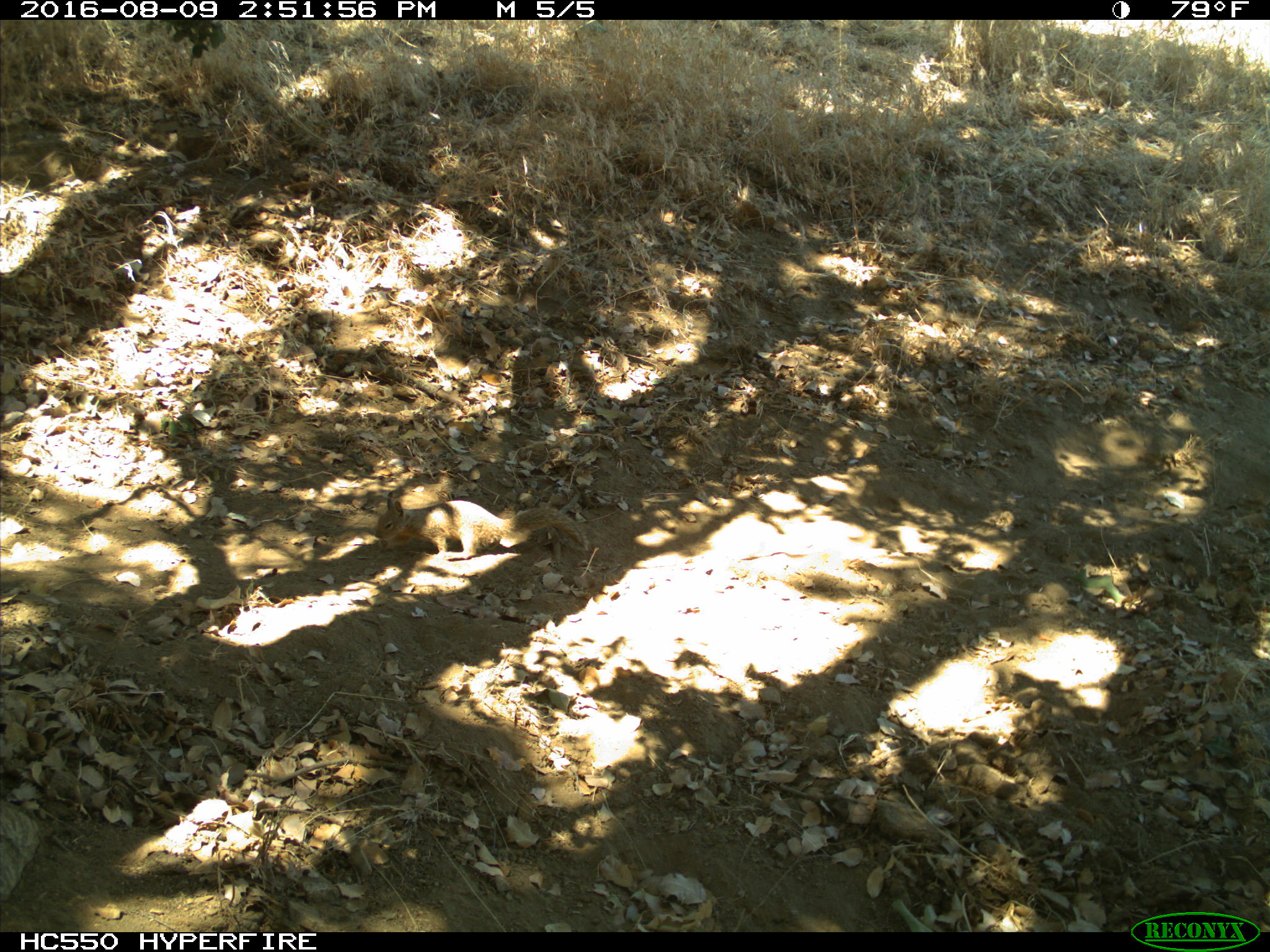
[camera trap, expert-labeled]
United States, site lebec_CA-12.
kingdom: Animalia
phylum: Chordata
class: Mammalia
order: Rodentia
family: Sciuridae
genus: Otospermophilus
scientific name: Otospermophilus beecheyi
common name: california ground squirrel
Otospermophilus beecheyi (california ground squirrel).